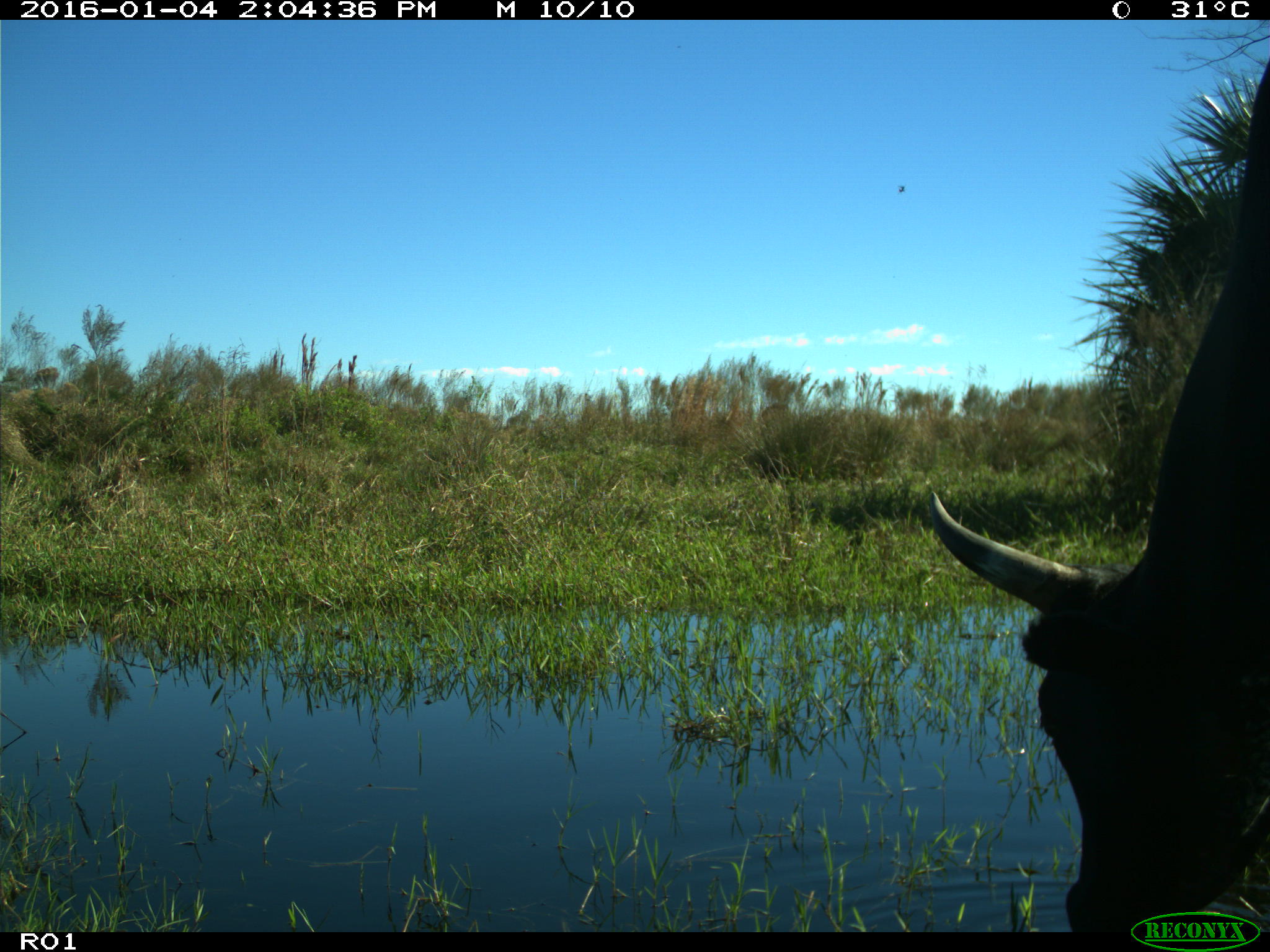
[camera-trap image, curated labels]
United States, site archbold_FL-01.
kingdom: Animalia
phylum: Chordata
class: Mammalia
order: Artiodactyla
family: Bovidae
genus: Bos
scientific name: Bos taurus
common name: domestic cow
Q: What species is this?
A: Bos taurus (domestic cow).